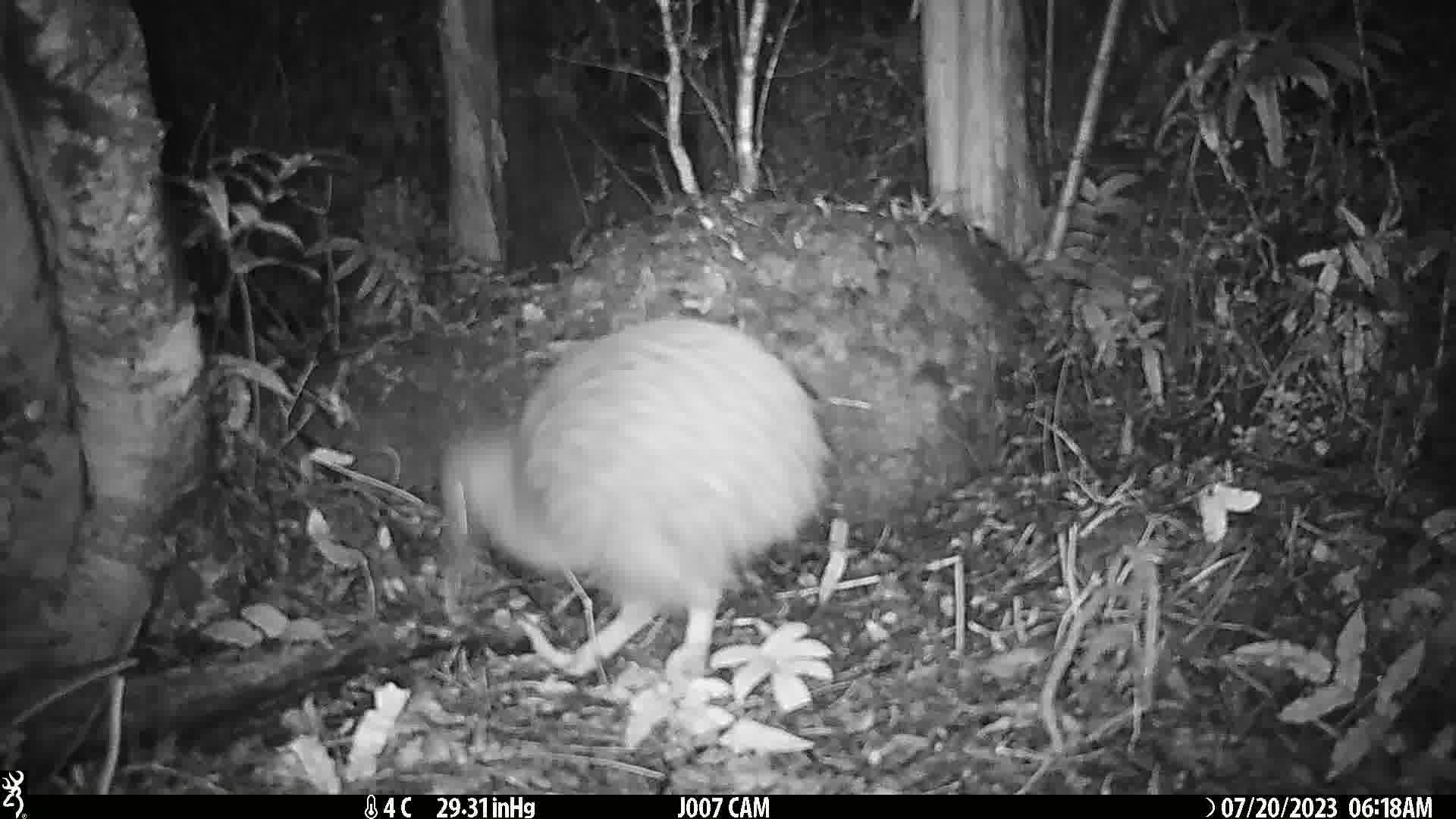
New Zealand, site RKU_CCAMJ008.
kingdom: Animalia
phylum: Chordata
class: Aves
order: Apterygiformes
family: Apterygidae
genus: Apteryx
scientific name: Apteryx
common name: kiwi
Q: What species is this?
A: Kiwi (Apteryx).